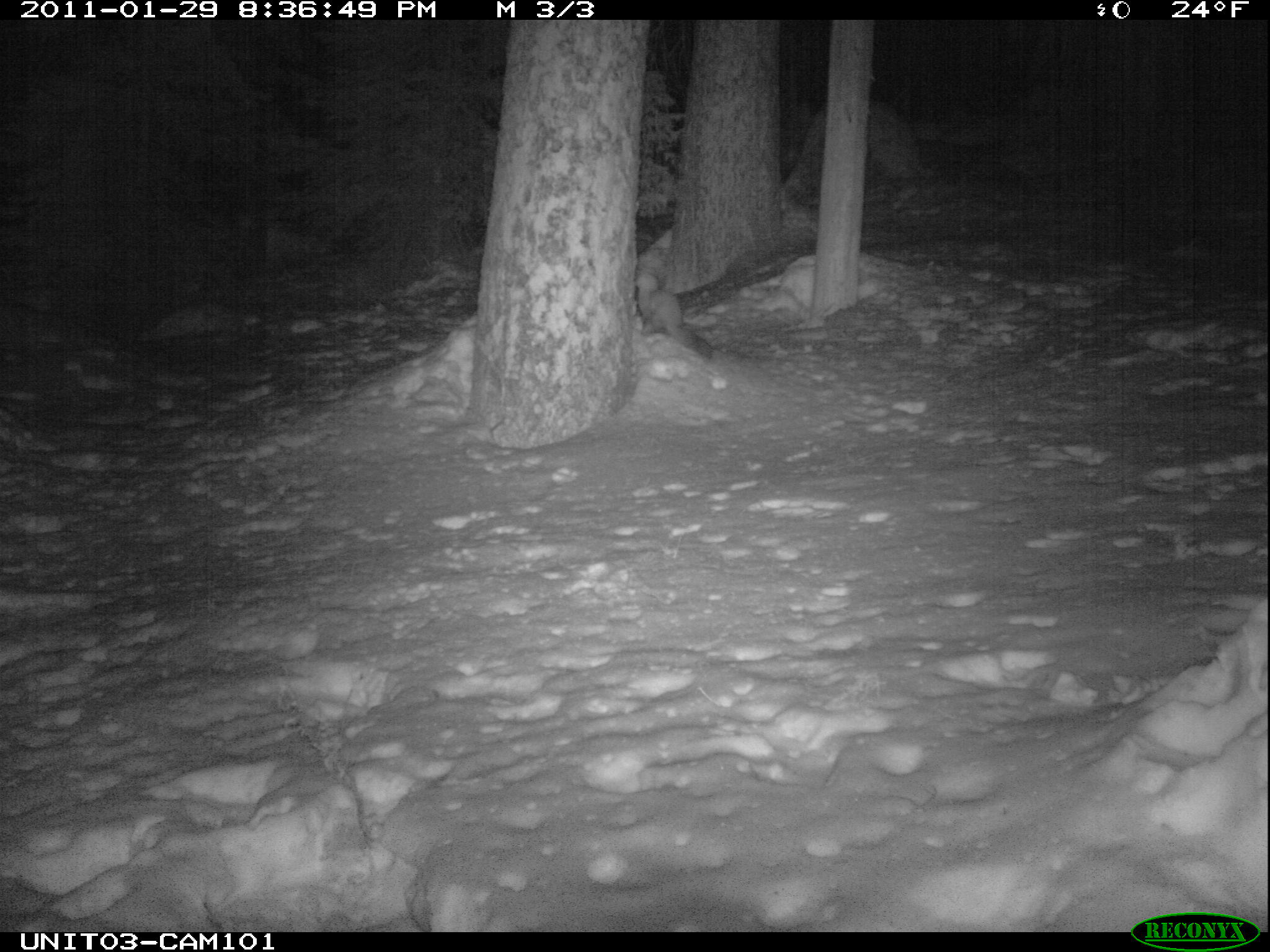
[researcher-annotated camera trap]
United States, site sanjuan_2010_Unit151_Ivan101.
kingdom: Animalia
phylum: Chordata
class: Mammalia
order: Carnivora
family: Mustelidae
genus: Martes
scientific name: Martes americana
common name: american marten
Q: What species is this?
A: Martes americana (american marten).